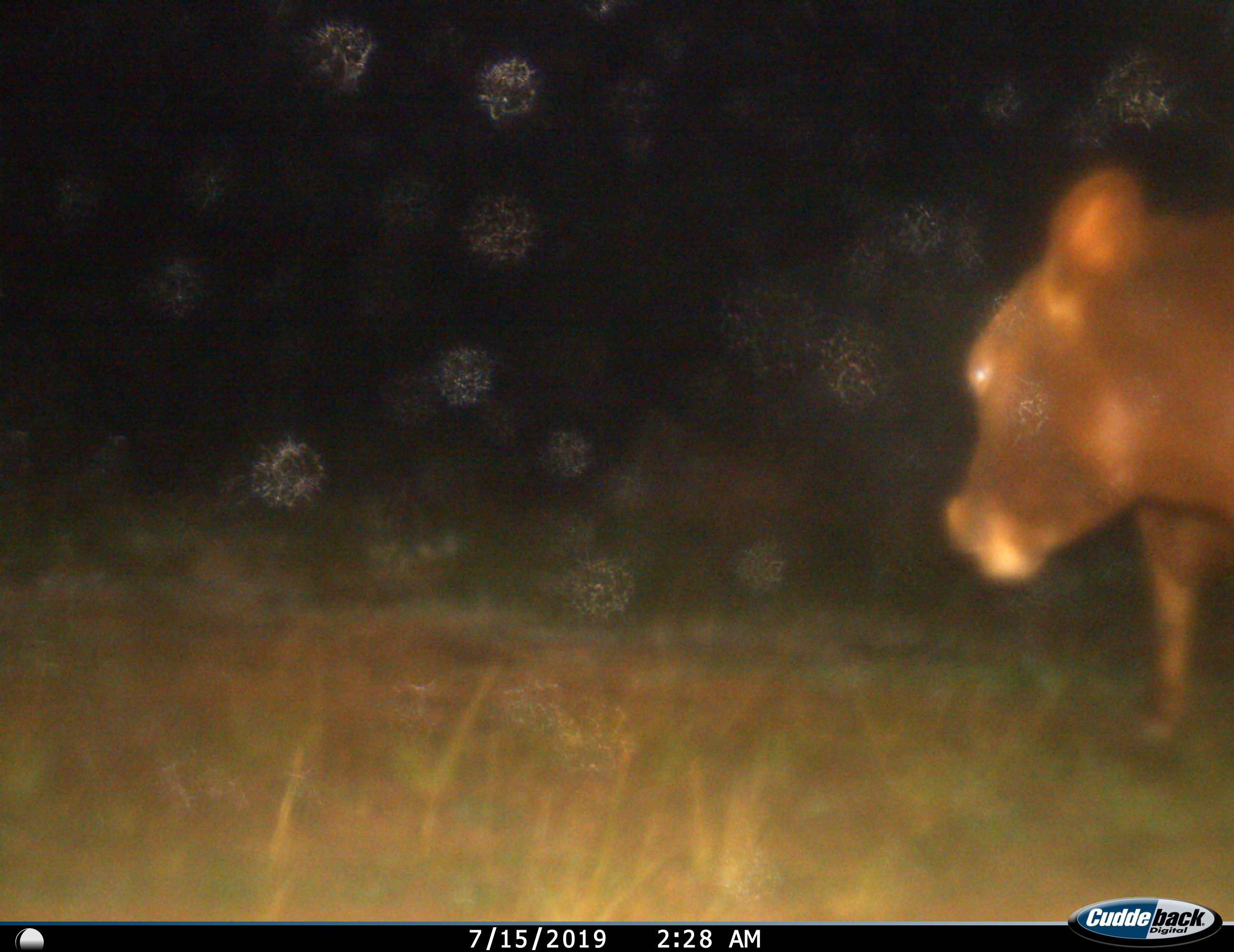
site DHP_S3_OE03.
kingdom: Animalia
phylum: Chordata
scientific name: Vertebrata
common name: domestic animal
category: domesticanimal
Domesticanimal (domestic animal) (Vertebrata), count 1. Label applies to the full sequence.